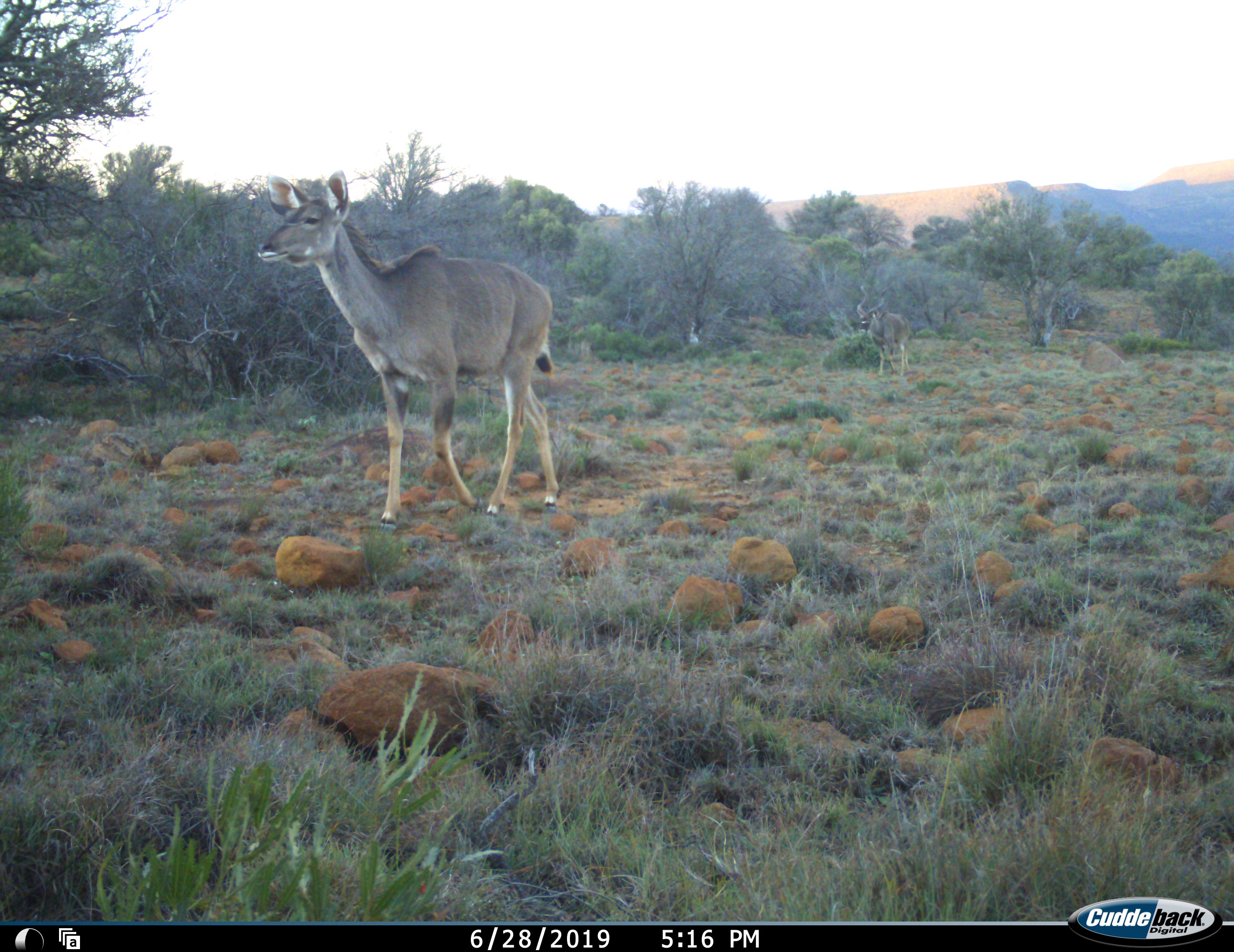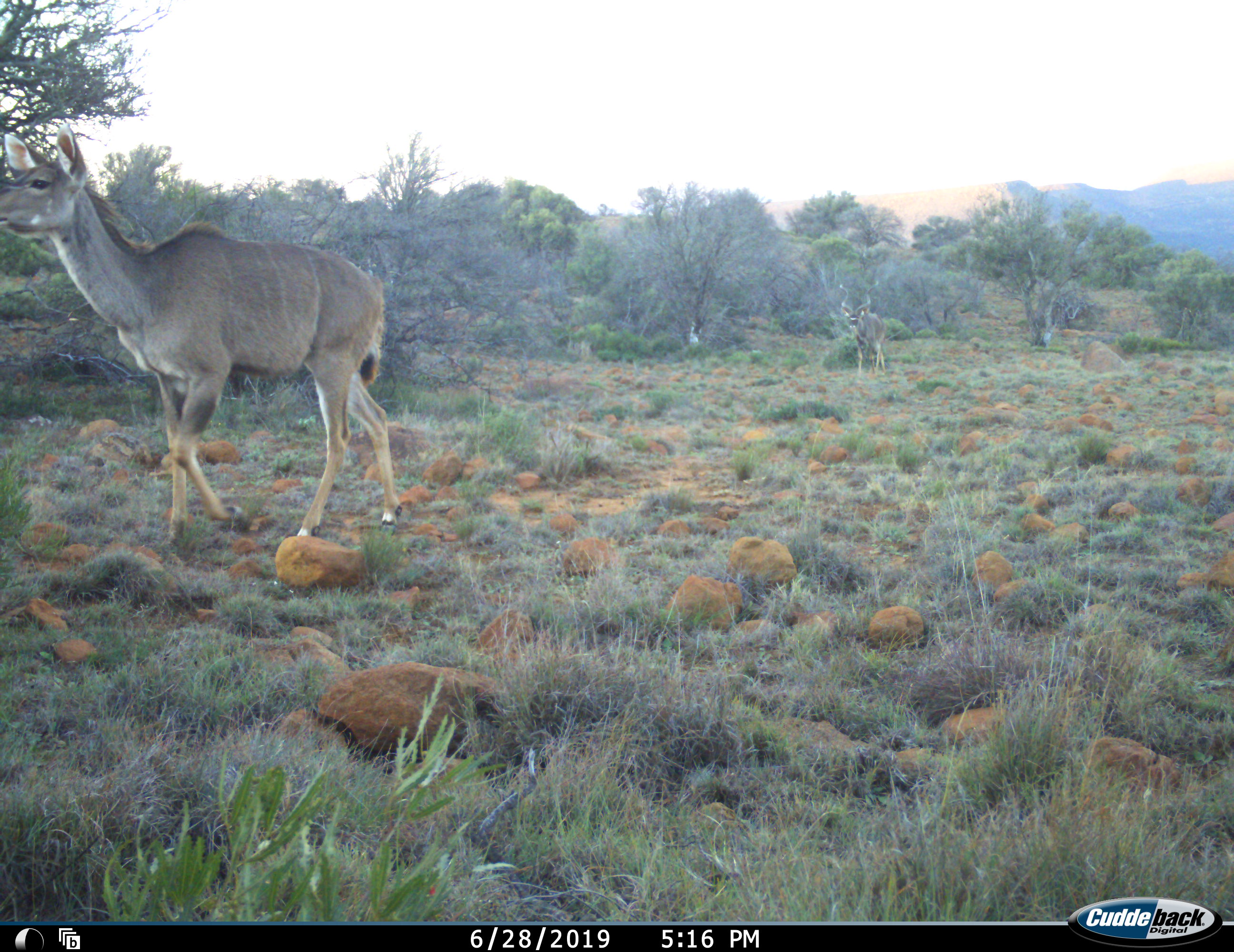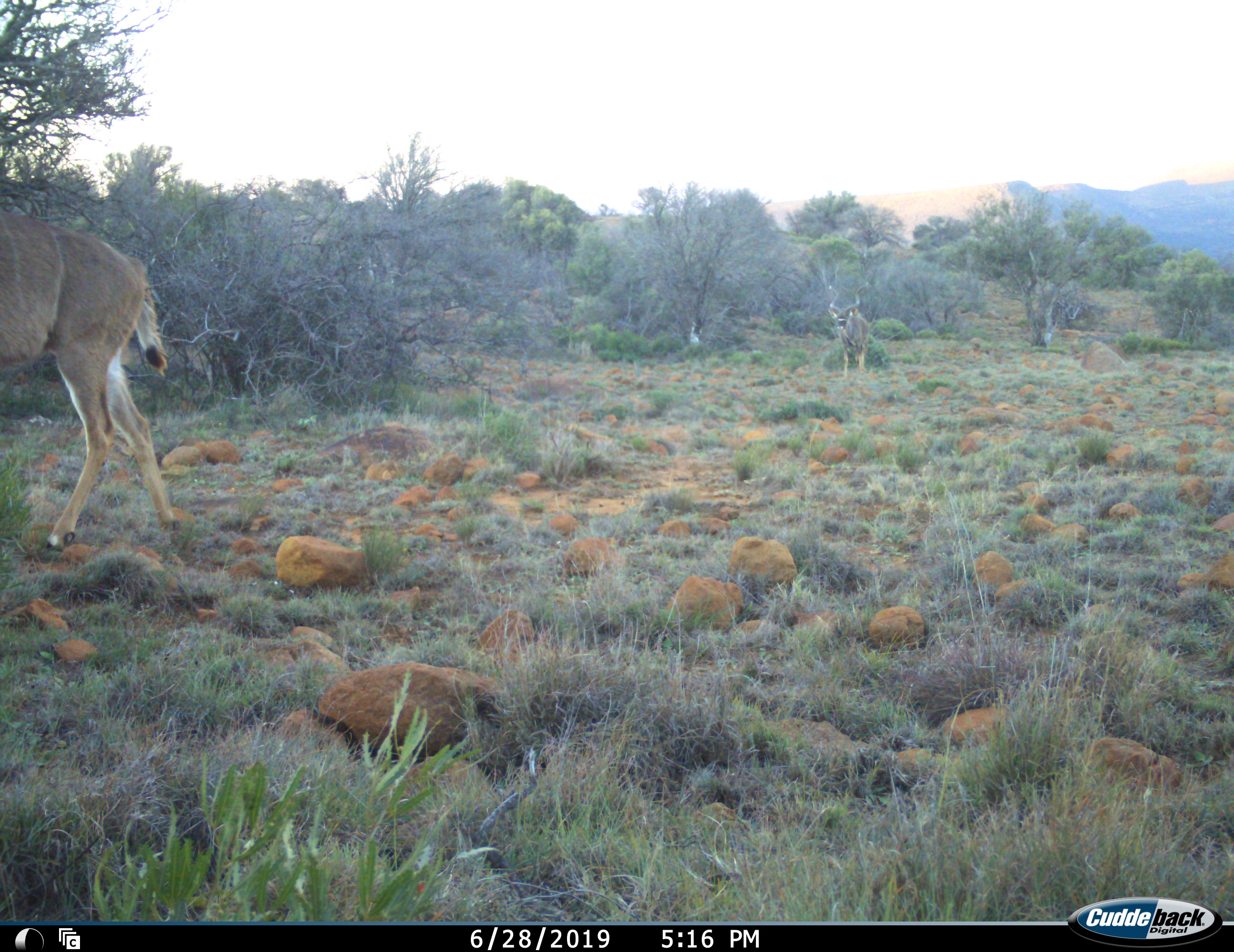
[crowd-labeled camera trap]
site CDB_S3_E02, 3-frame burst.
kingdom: Animalia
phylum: Chordata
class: Mammalia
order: Artiodactyla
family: Bovidae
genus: Tragelaphus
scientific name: Tragelaphus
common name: kudu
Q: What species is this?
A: Kudu (Tragelaphus).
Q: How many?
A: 2.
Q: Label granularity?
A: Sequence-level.